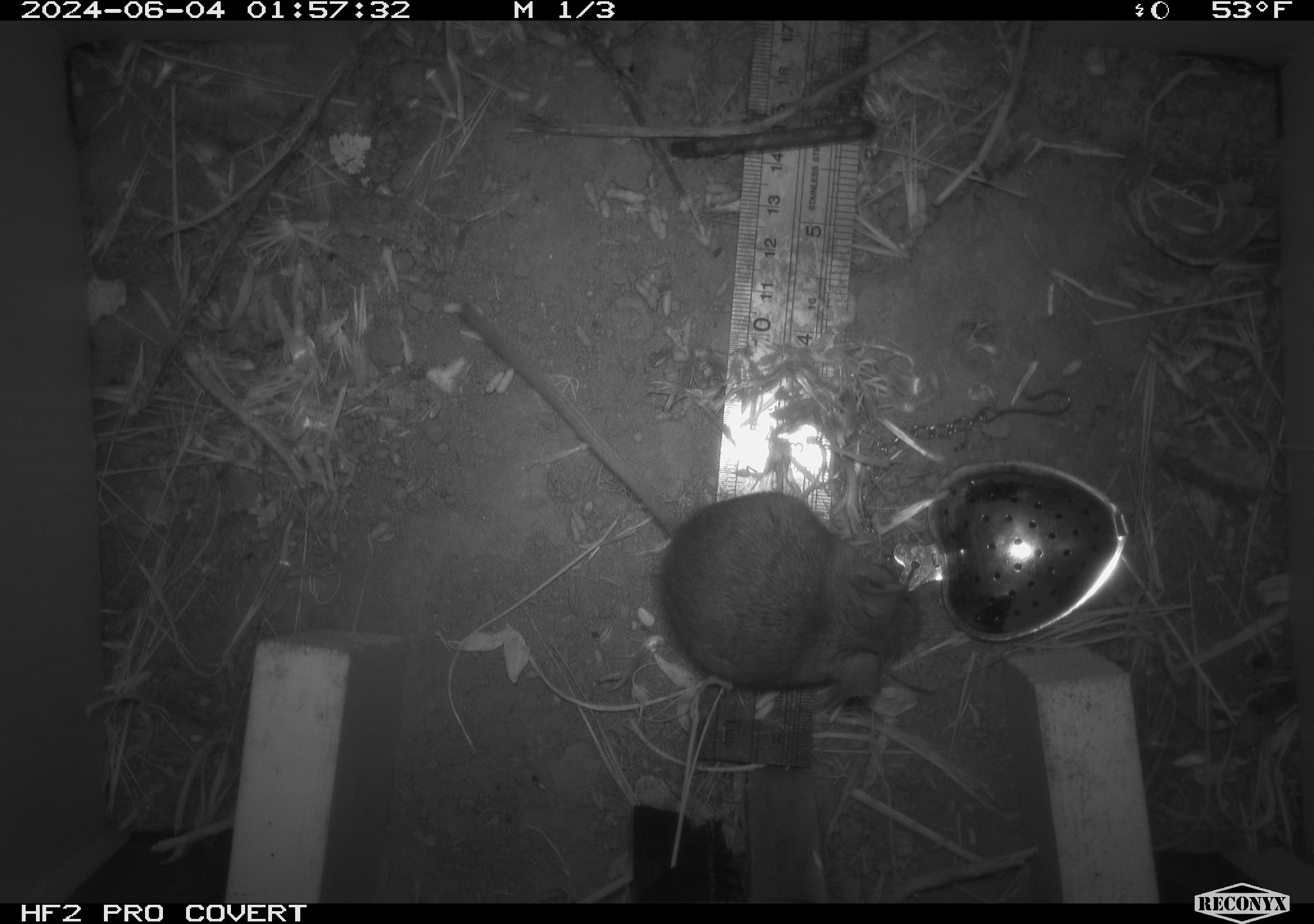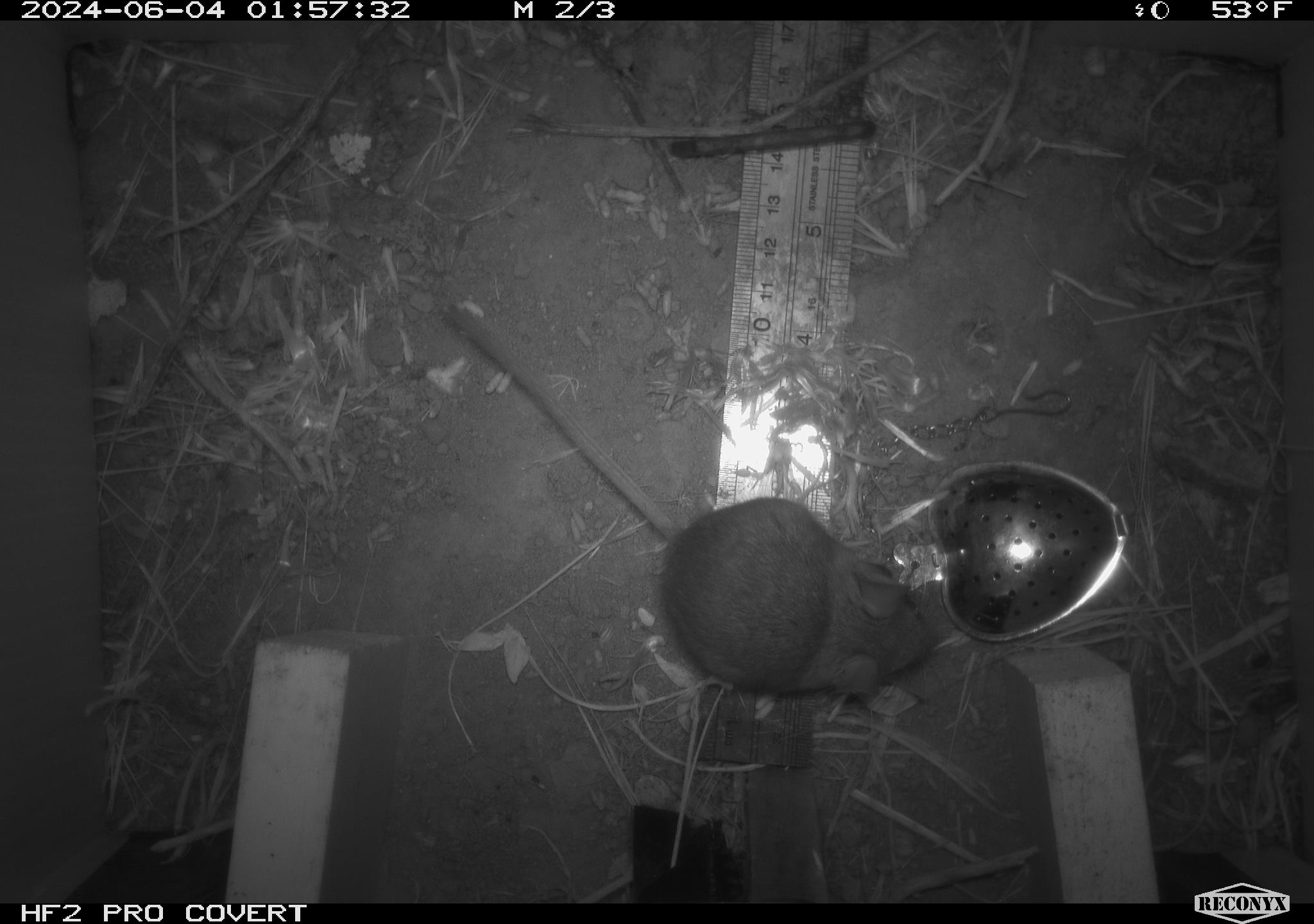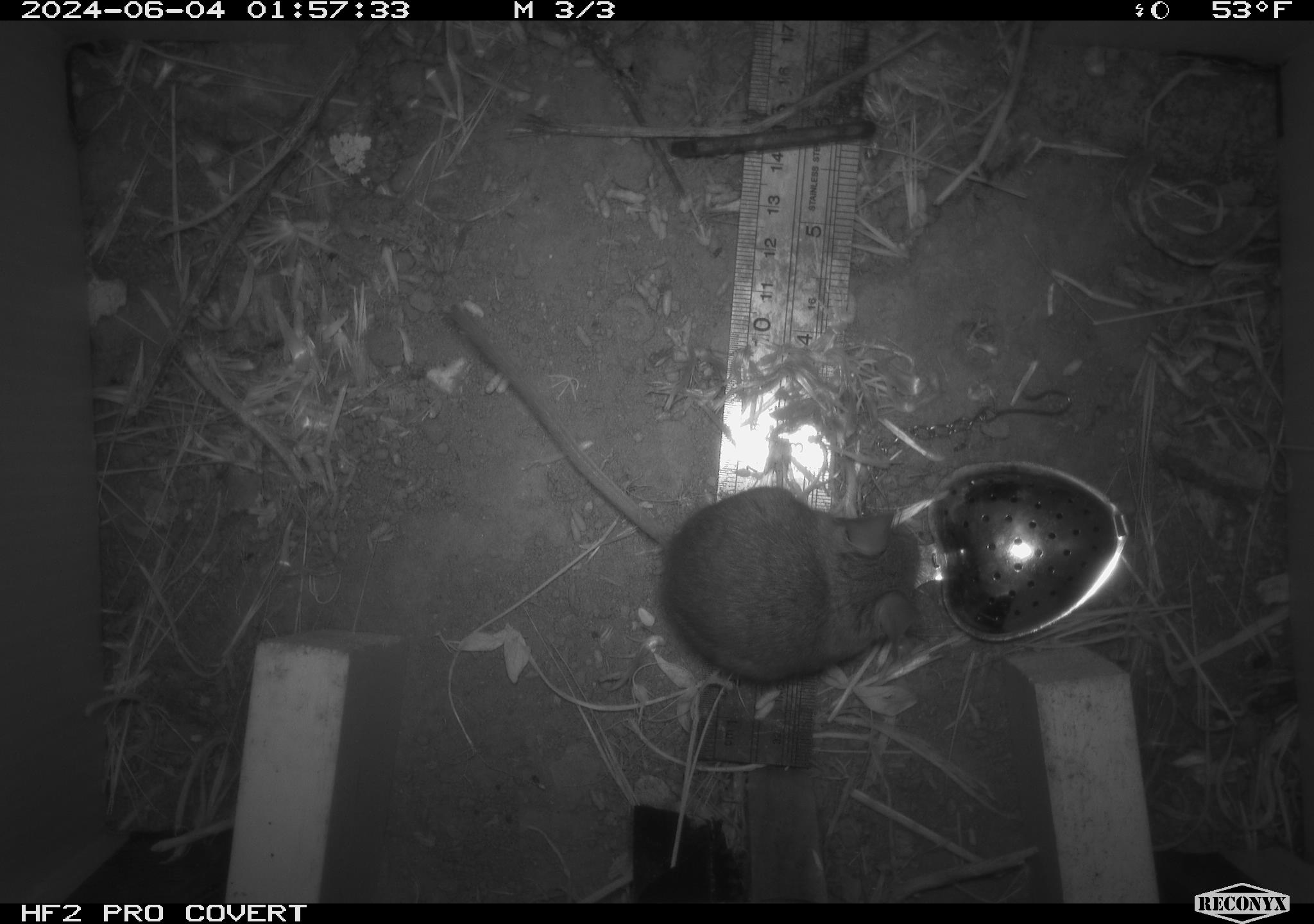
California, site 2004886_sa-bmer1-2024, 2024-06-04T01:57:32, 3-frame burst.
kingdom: Animalia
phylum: Chordata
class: Mammalia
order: Rodentia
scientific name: Rodentia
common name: mouse species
Mouse species (Rodentia).